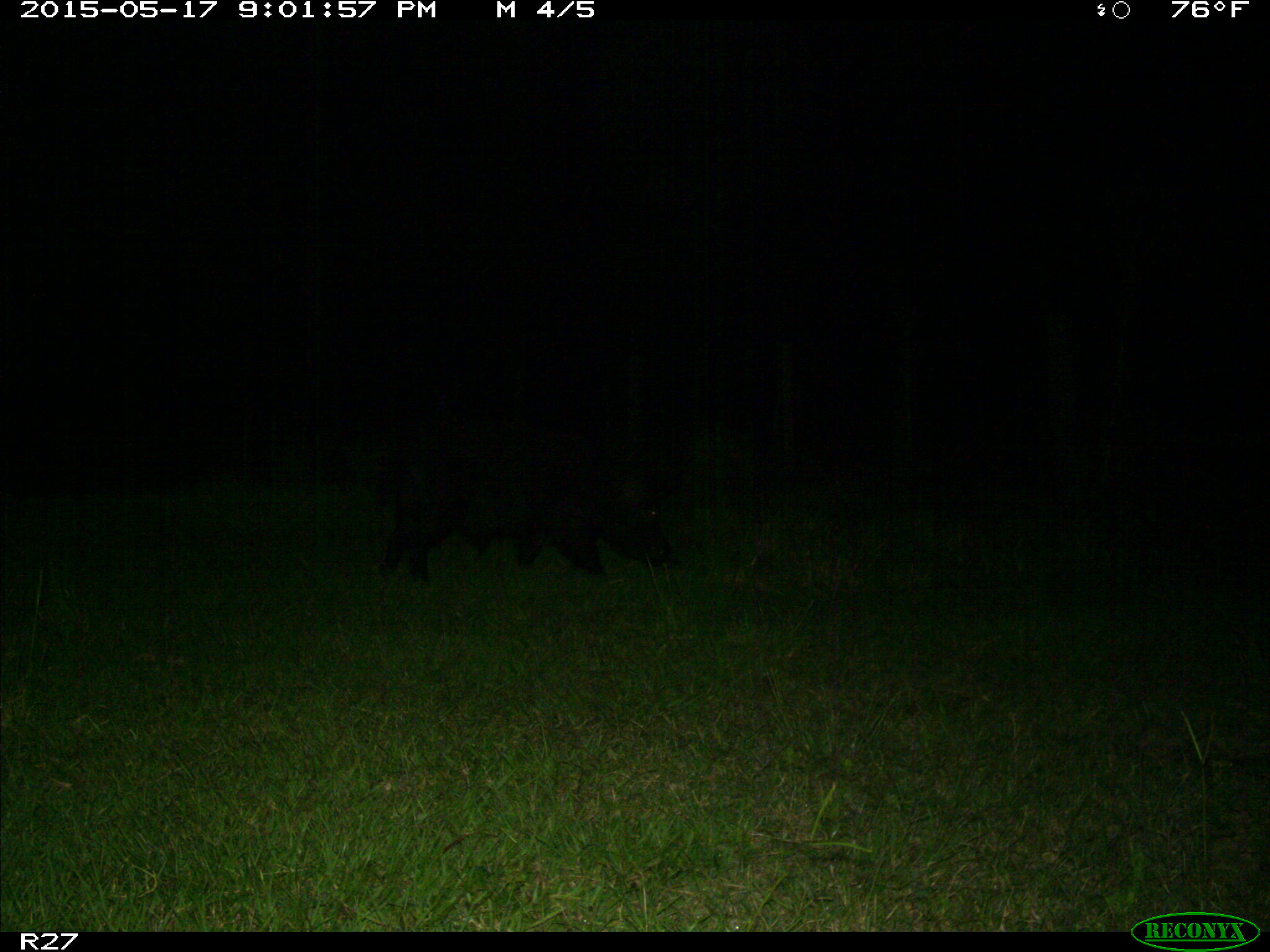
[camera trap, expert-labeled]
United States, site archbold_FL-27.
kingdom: Animalia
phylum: Chordata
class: Mammalia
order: Artiodactyla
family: Suidae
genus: Sus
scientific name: Sus scrofa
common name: wild boar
Sus scrofa (wild boar).